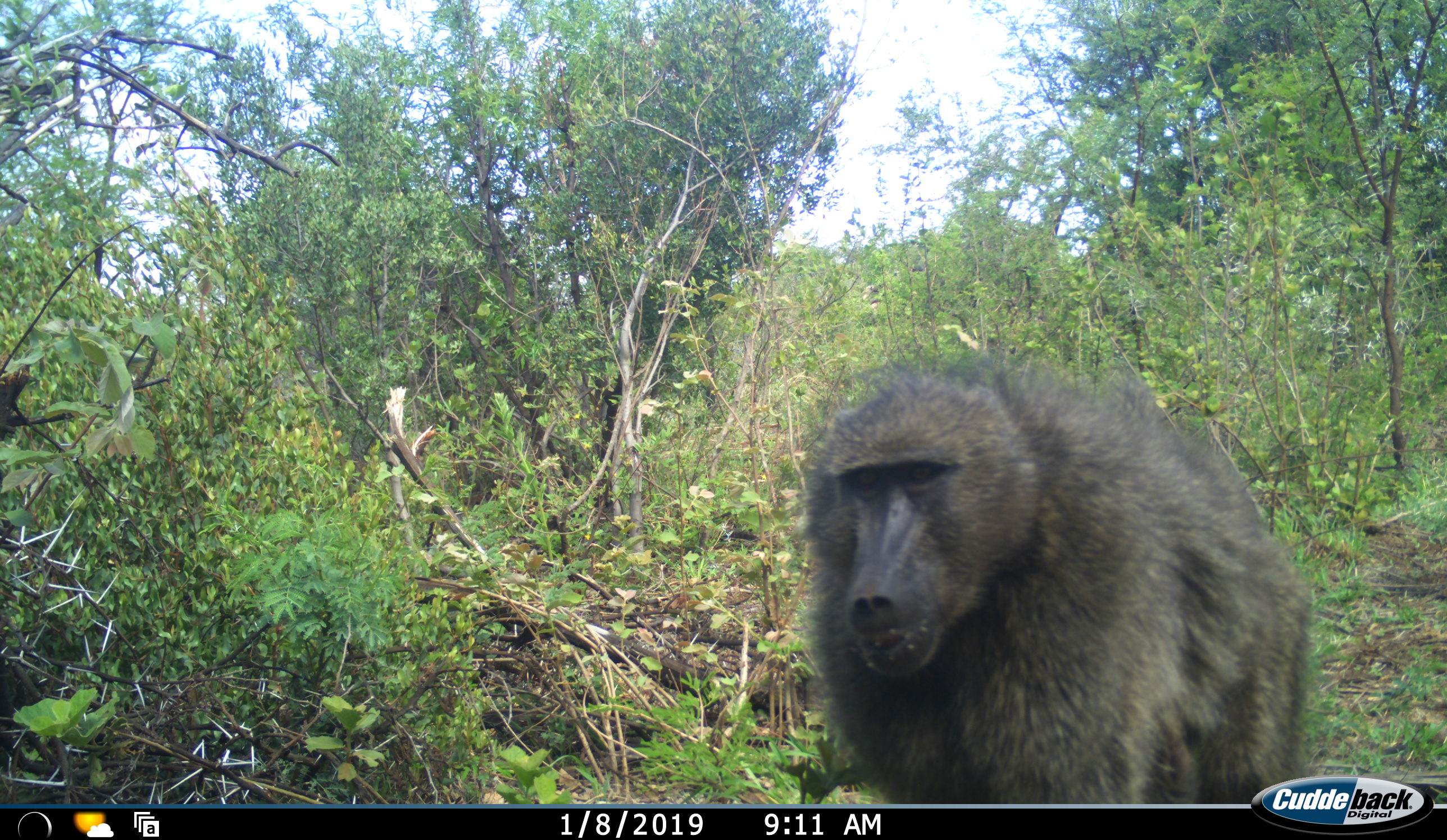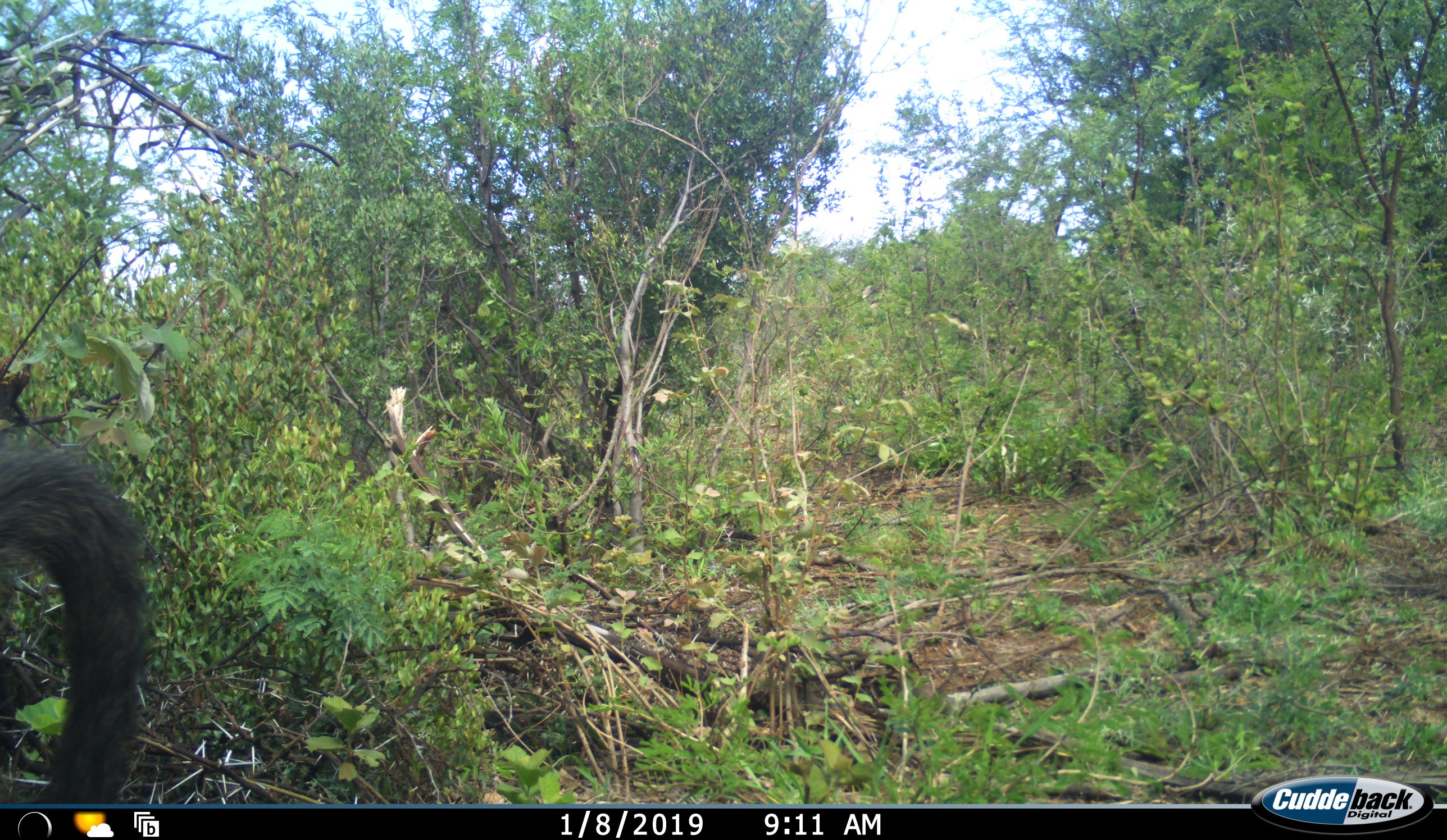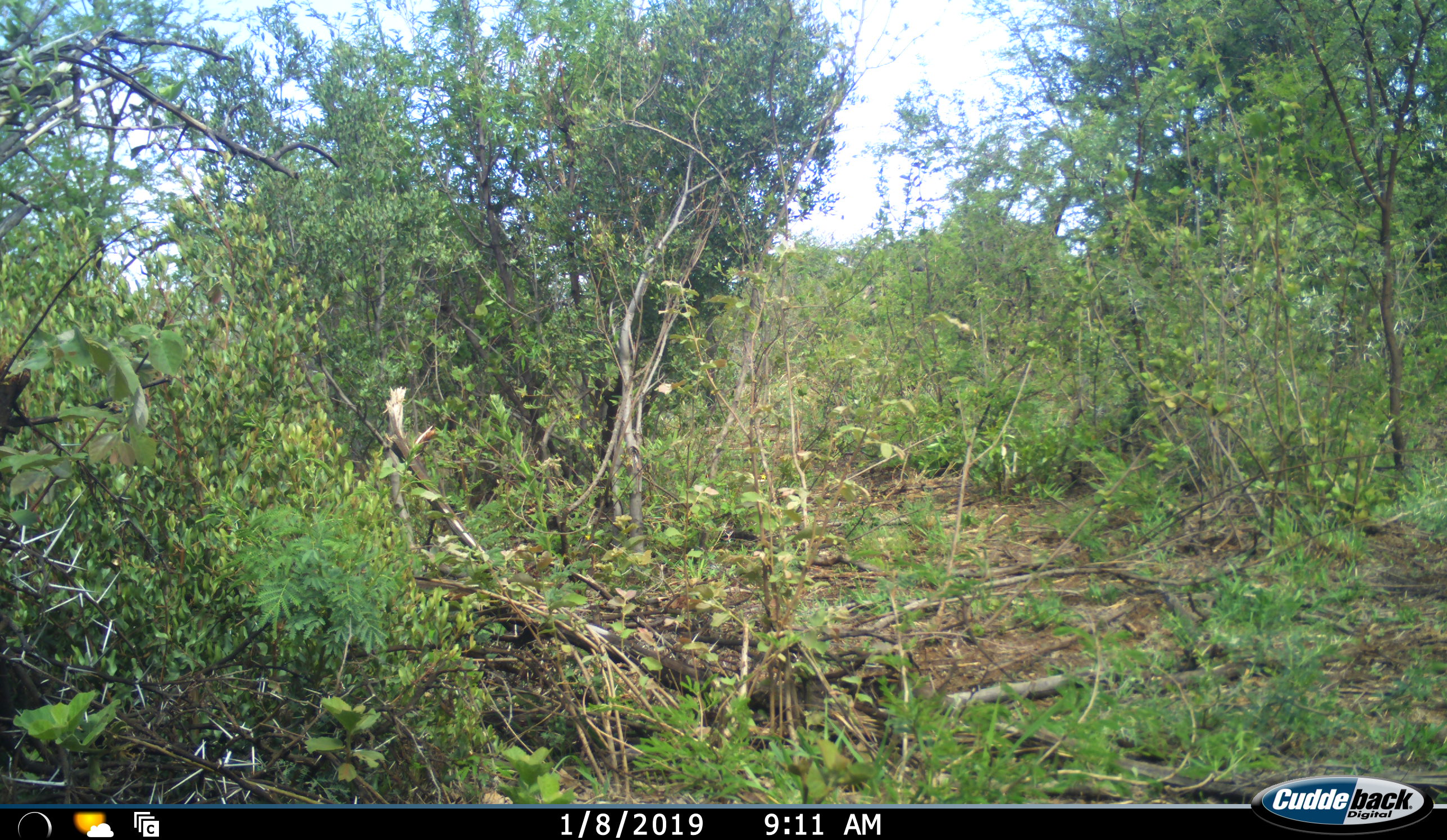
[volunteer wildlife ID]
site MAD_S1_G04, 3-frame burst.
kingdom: Animalia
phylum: Chordata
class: Mammalia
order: Primates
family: Cercopithecidae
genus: Papio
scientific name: Papio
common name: baboon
Baboon (Papio), count 1. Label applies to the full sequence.